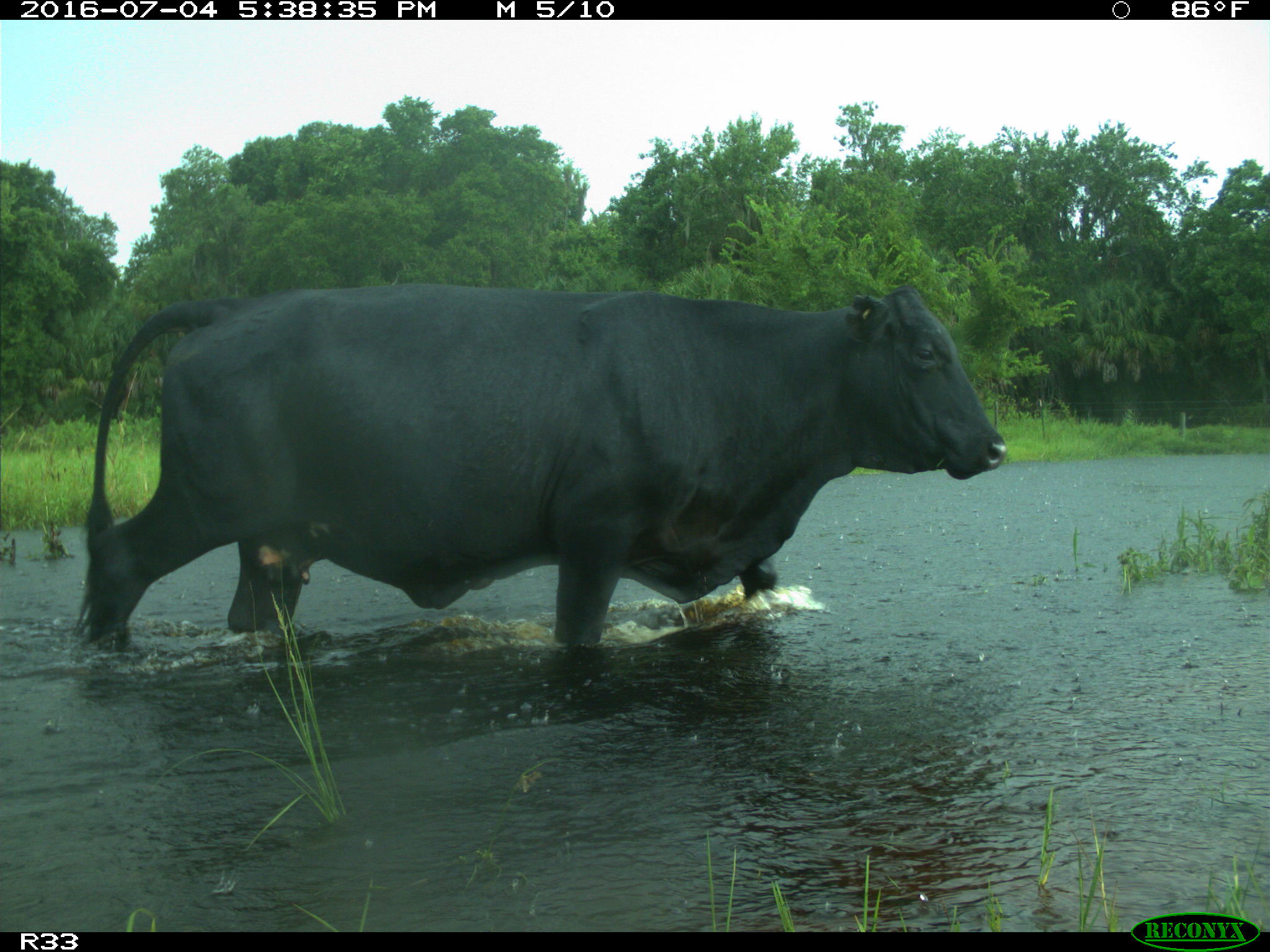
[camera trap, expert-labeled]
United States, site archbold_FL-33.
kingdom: Animalia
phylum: Chordata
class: Mammalia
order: Artiodactyla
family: Bovidae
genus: Bos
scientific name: Bos taurus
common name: domestic cow